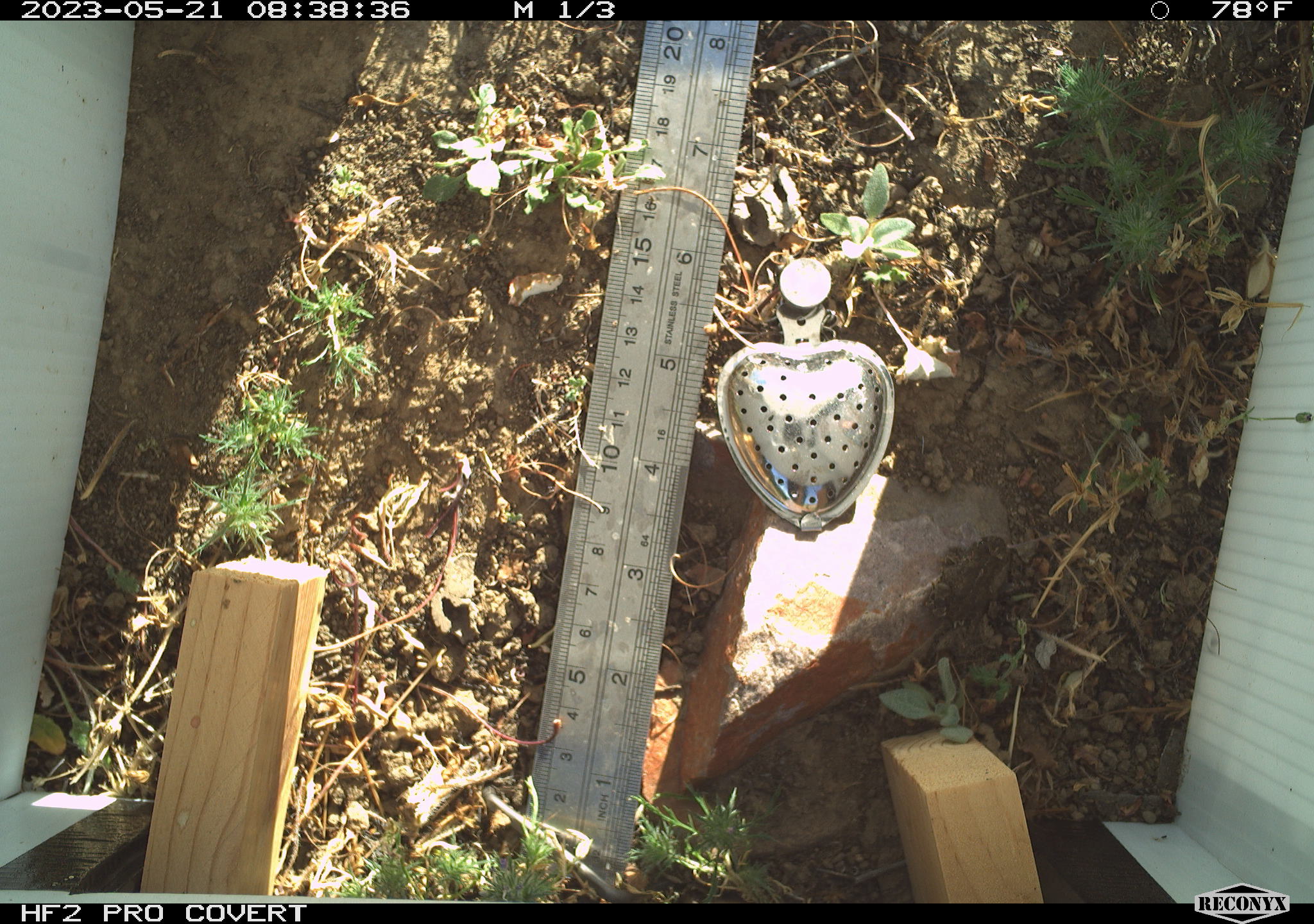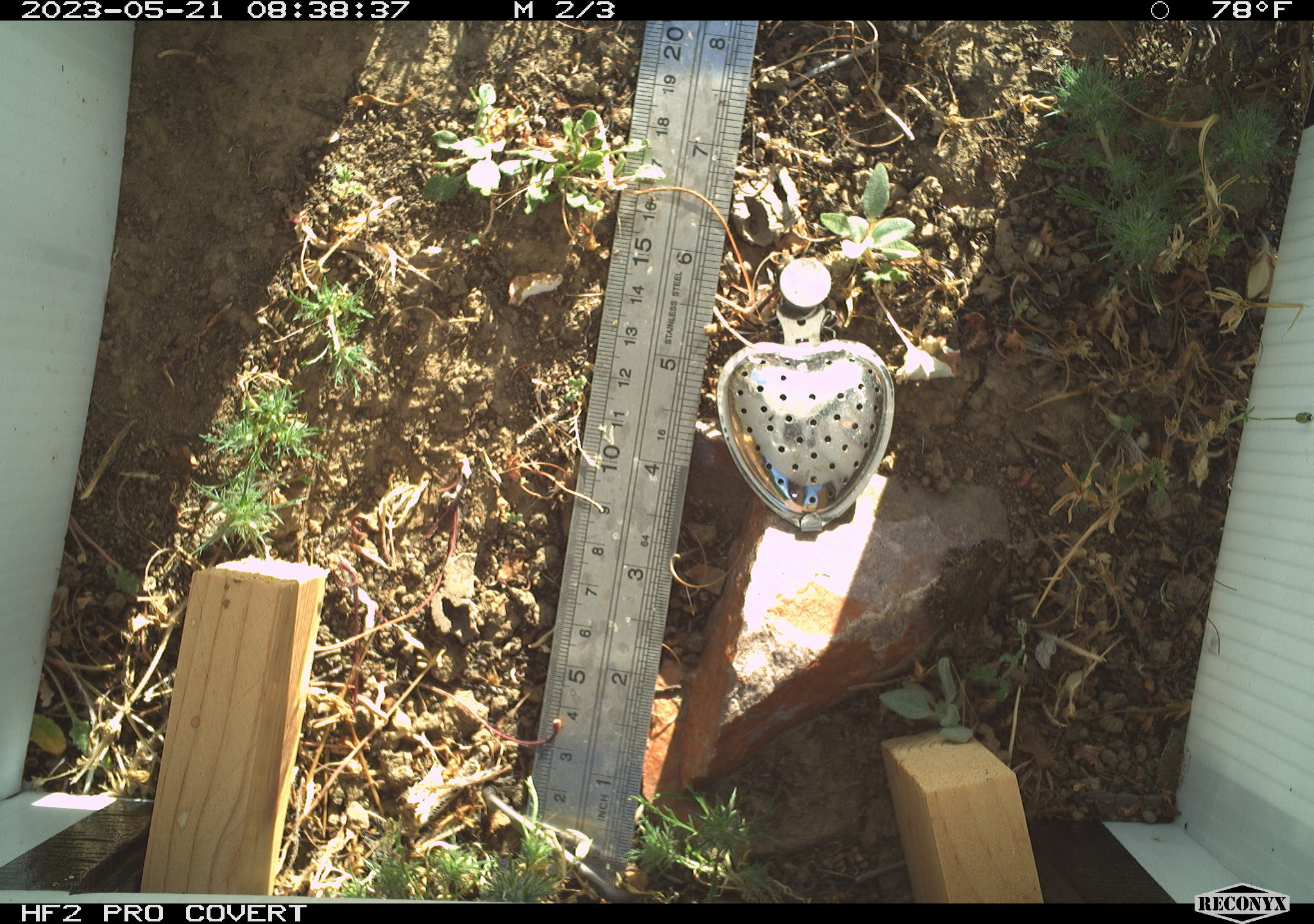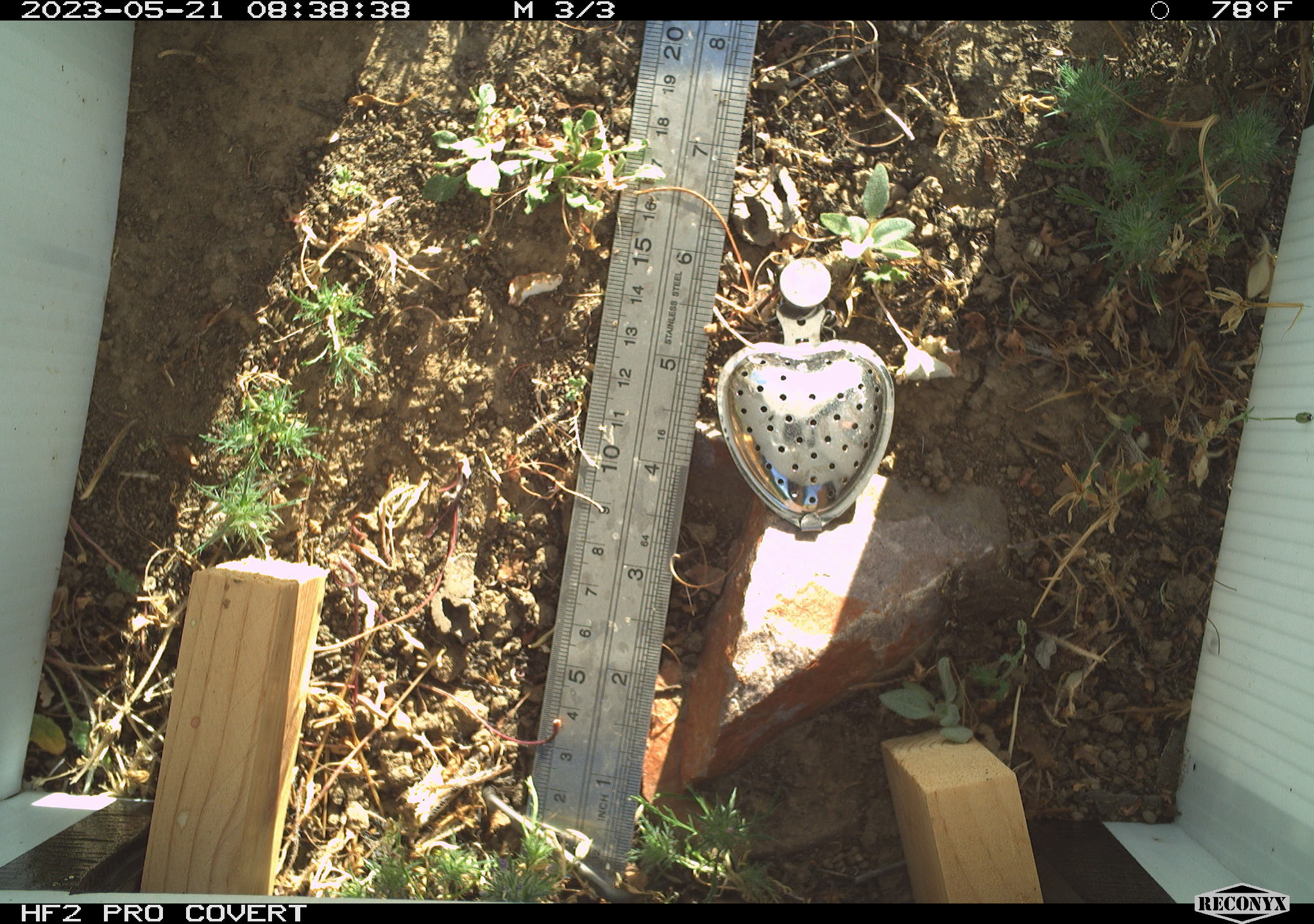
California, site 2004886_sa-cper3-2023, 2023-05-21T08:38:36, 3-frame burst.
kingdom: Animalia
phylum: Chordata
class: Amphibia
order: Anura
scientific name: Anura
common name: frogs